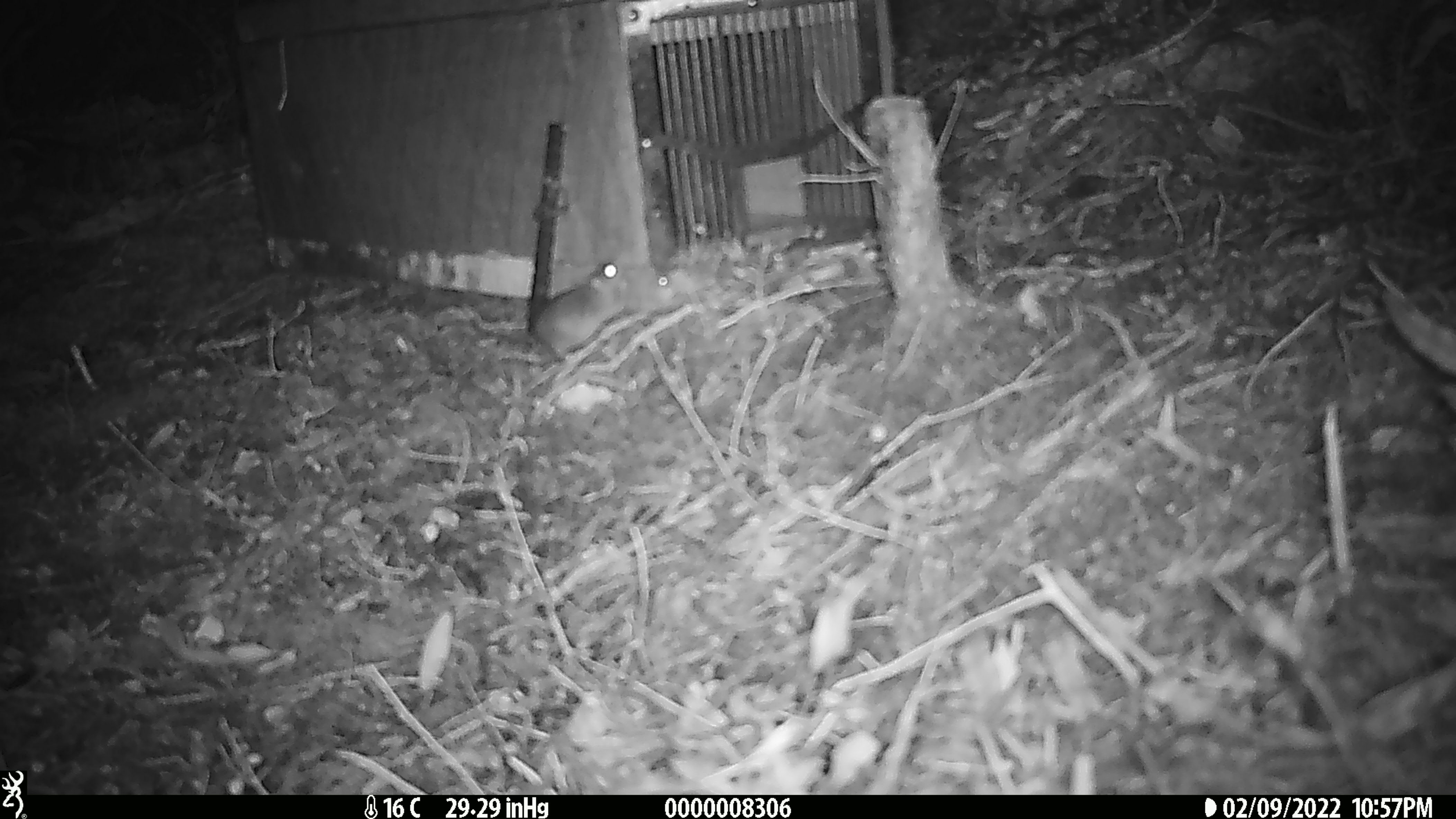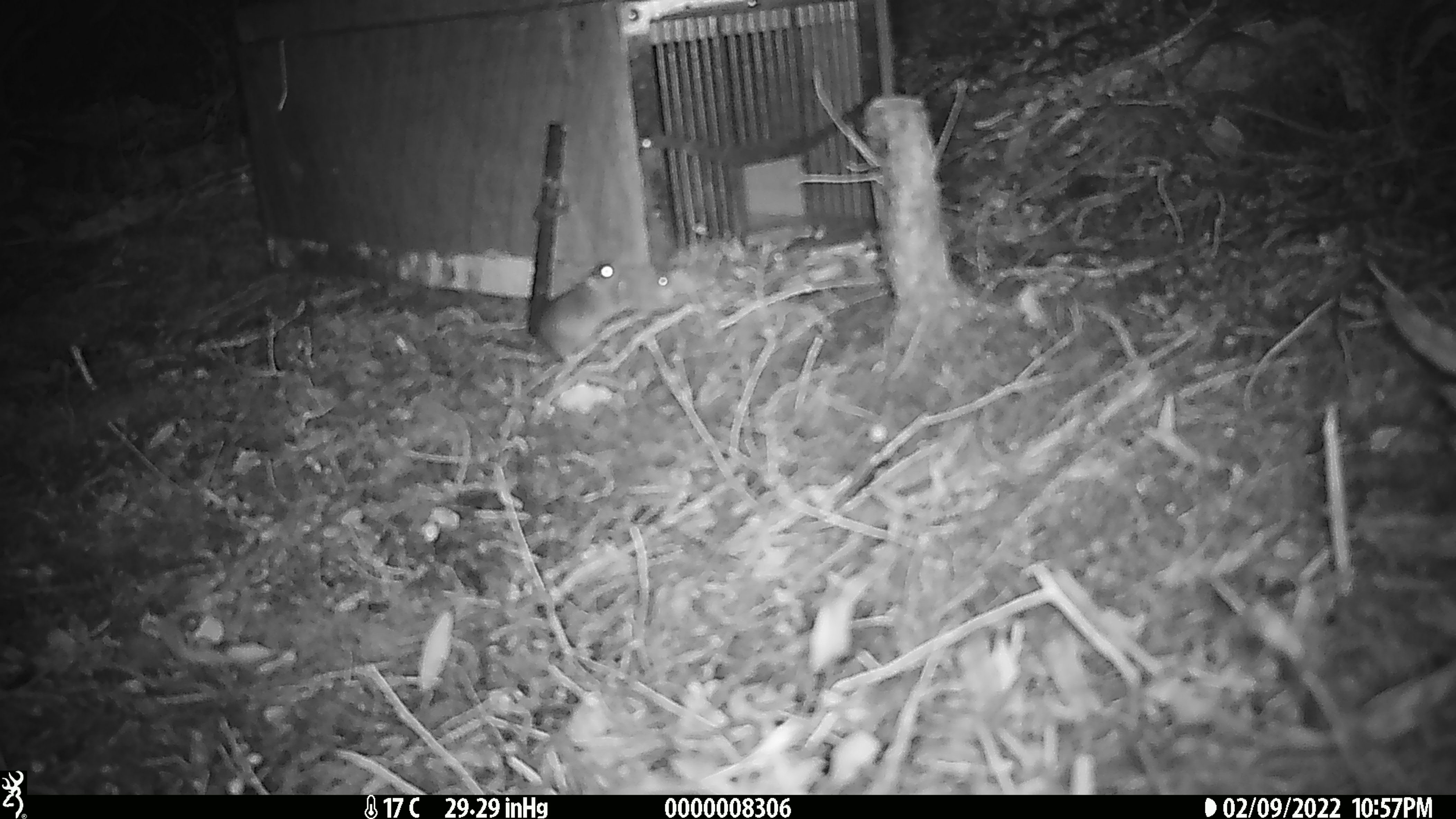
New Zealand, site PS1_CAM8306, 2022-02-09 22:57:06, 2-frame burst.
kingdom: Animalia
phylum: Chordata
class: Mammalia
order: Rodentia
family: Muridae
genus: Mus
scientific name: Mus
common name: mouse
Mouse (Mus).